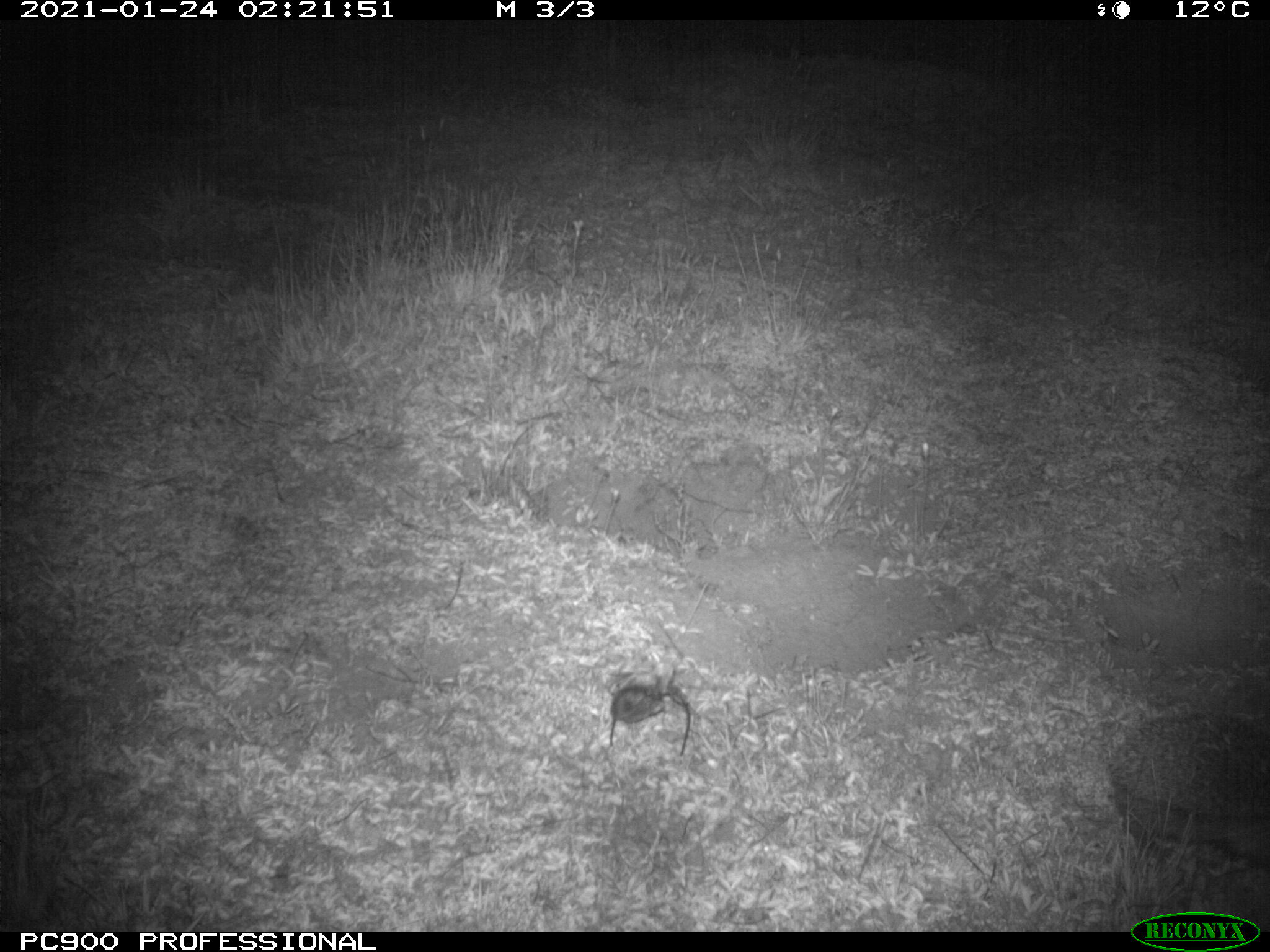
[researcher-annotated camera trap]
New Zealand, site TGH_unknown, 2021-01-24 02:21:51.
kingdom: Animalia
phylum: Chordata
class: Mammalia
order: Eulipotyphla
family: Erinaceidae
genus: Erinaceus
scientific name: Erinaceus europaeus europaeus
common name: european hedgehog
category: hedgehog